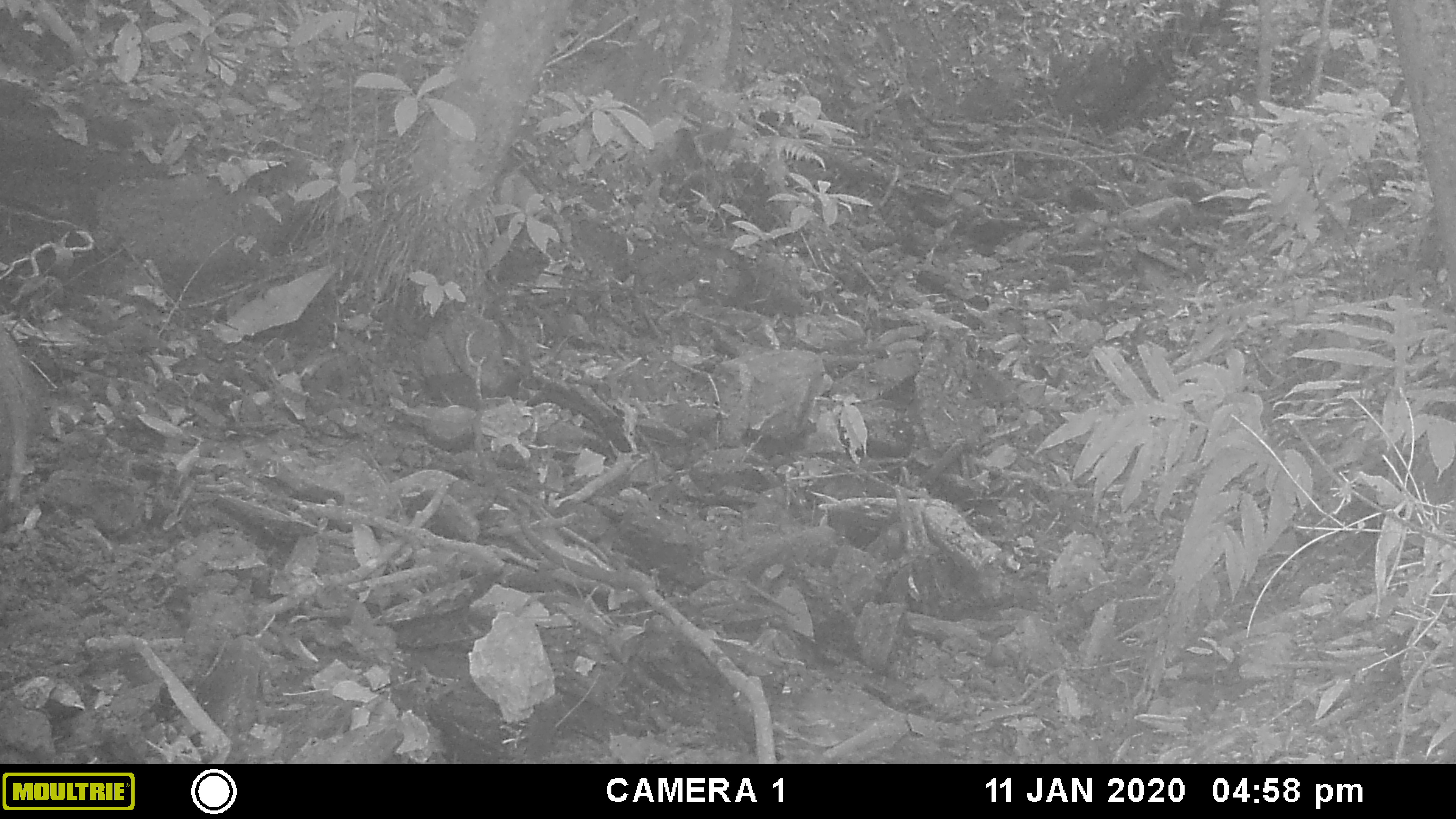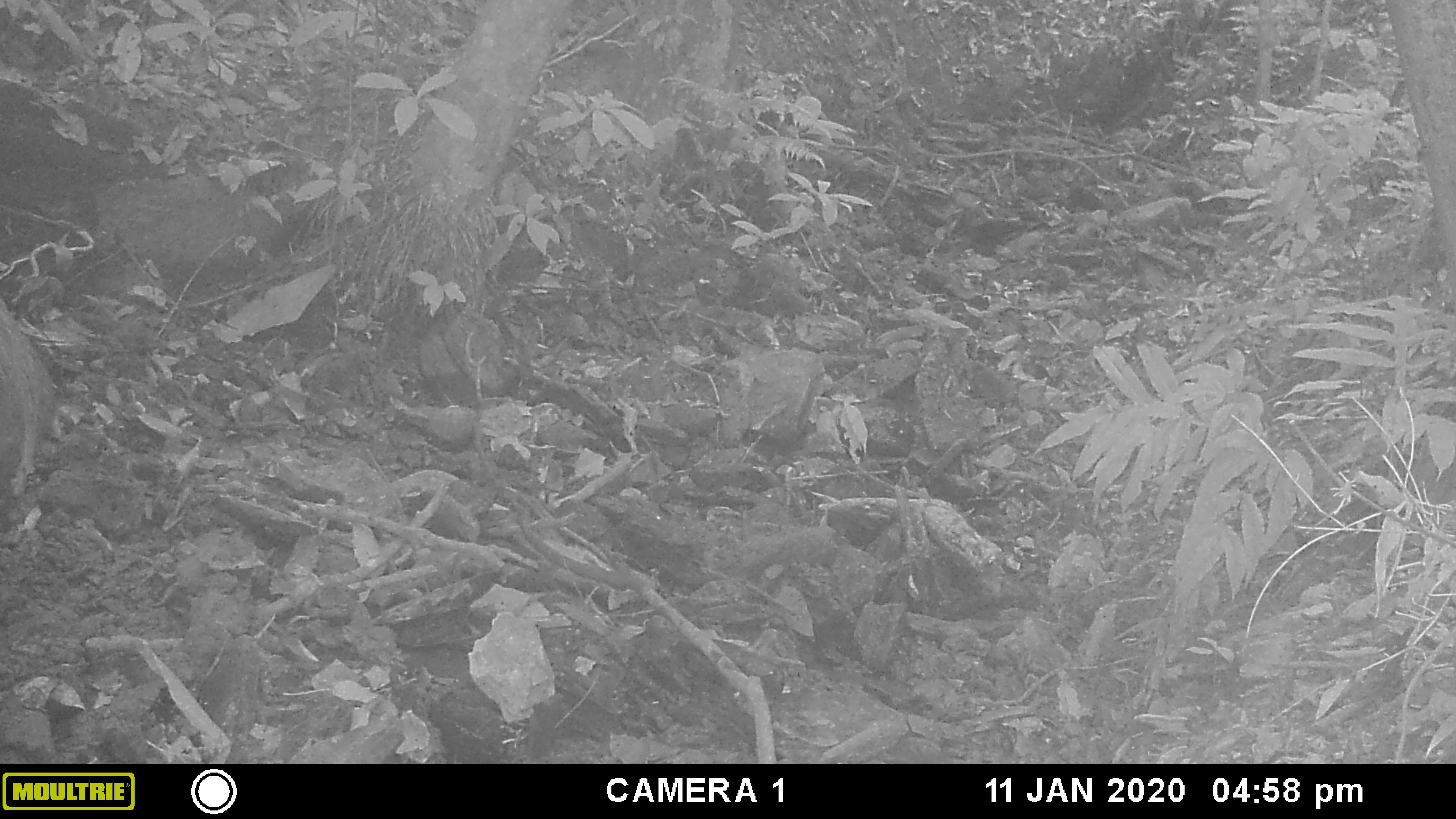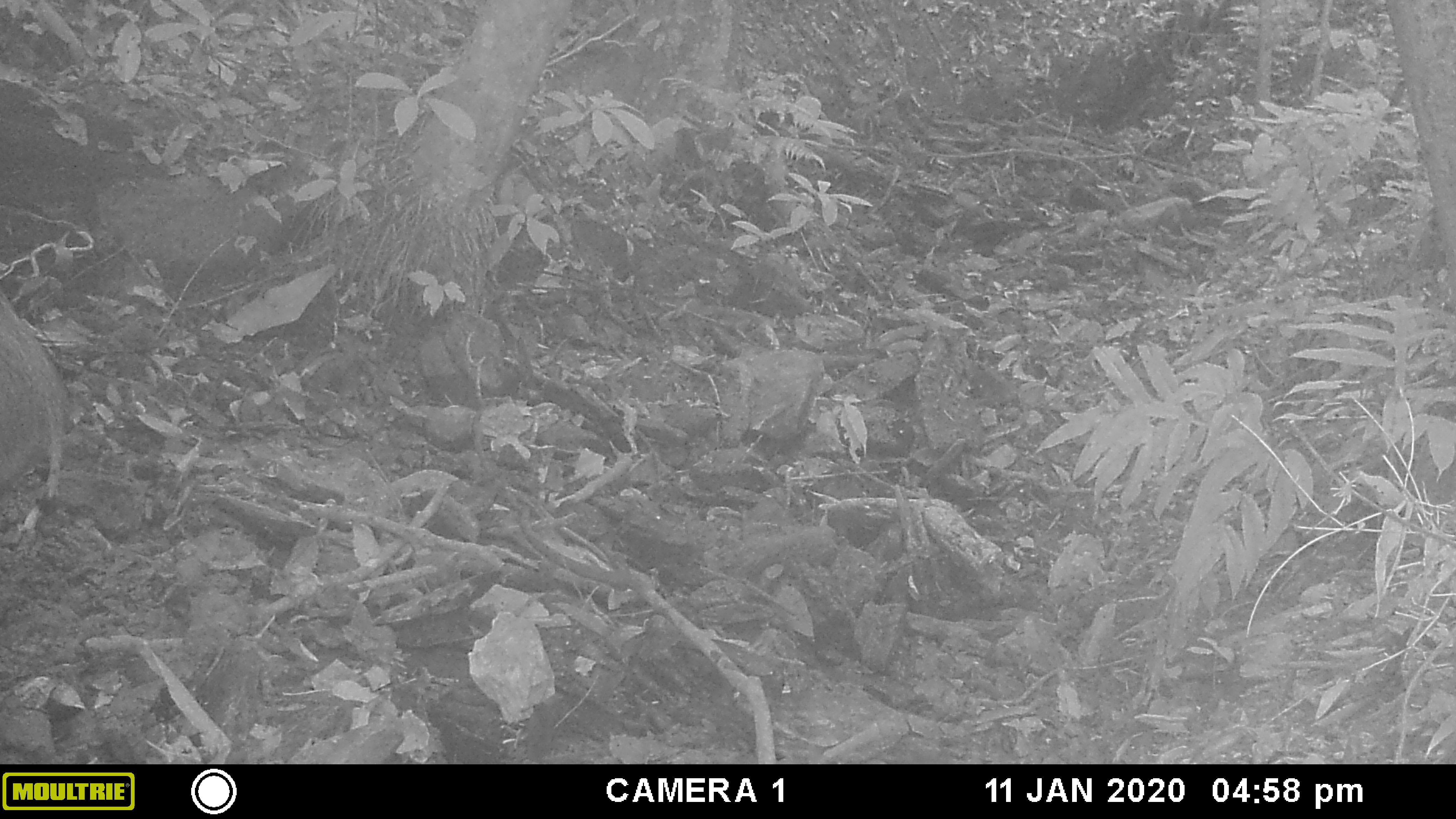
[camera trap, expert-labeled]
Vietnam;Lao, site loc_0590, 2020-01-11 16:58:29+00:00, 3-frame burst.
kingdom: Animalia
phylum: Chordata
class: Mammalia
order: Artiodactyla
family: Suidae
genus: Sus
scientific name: Sus scrofa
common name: eurasian wild pig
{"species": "eurasian wild pig (Sus scrofa)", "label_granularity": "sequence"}